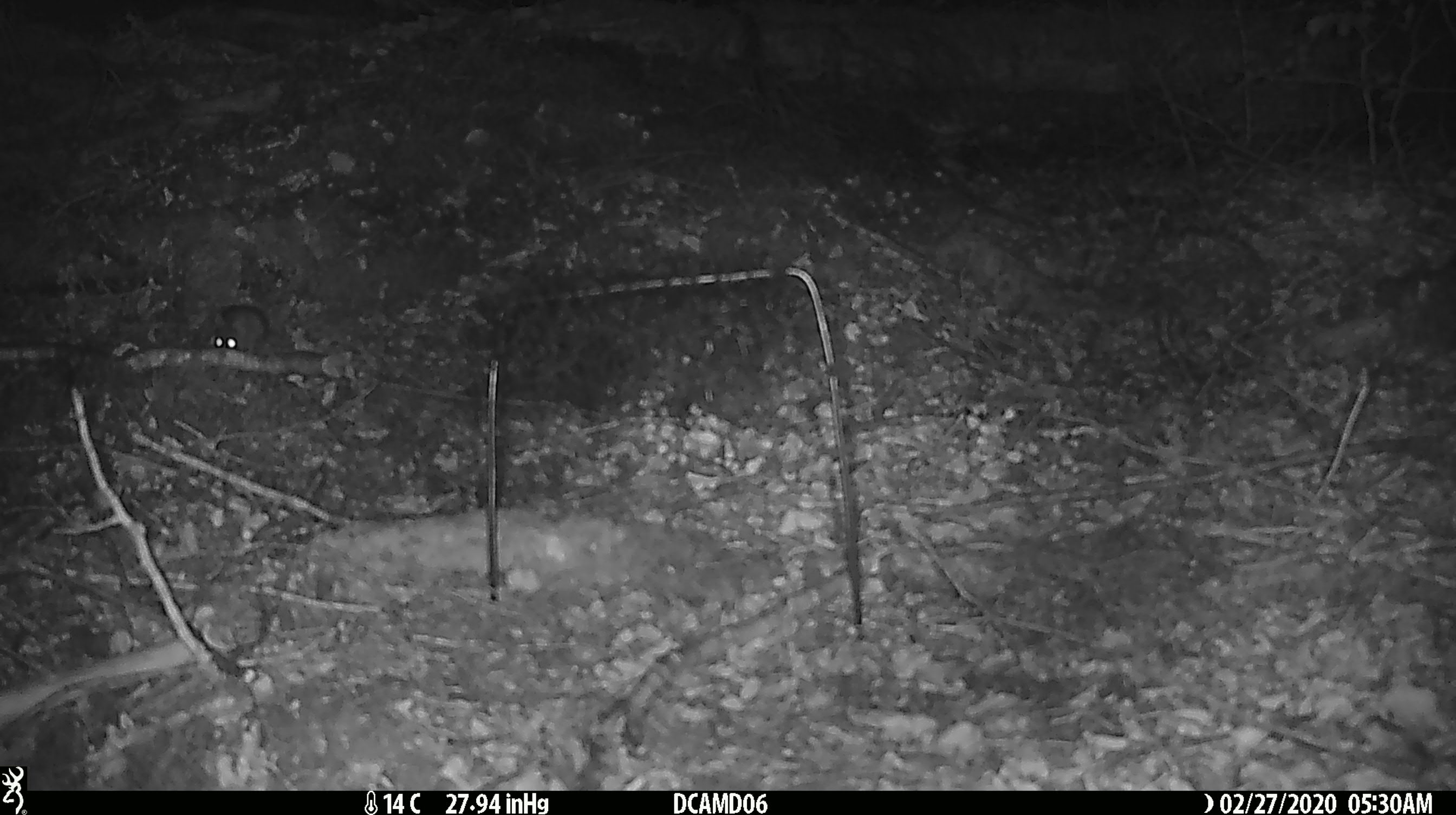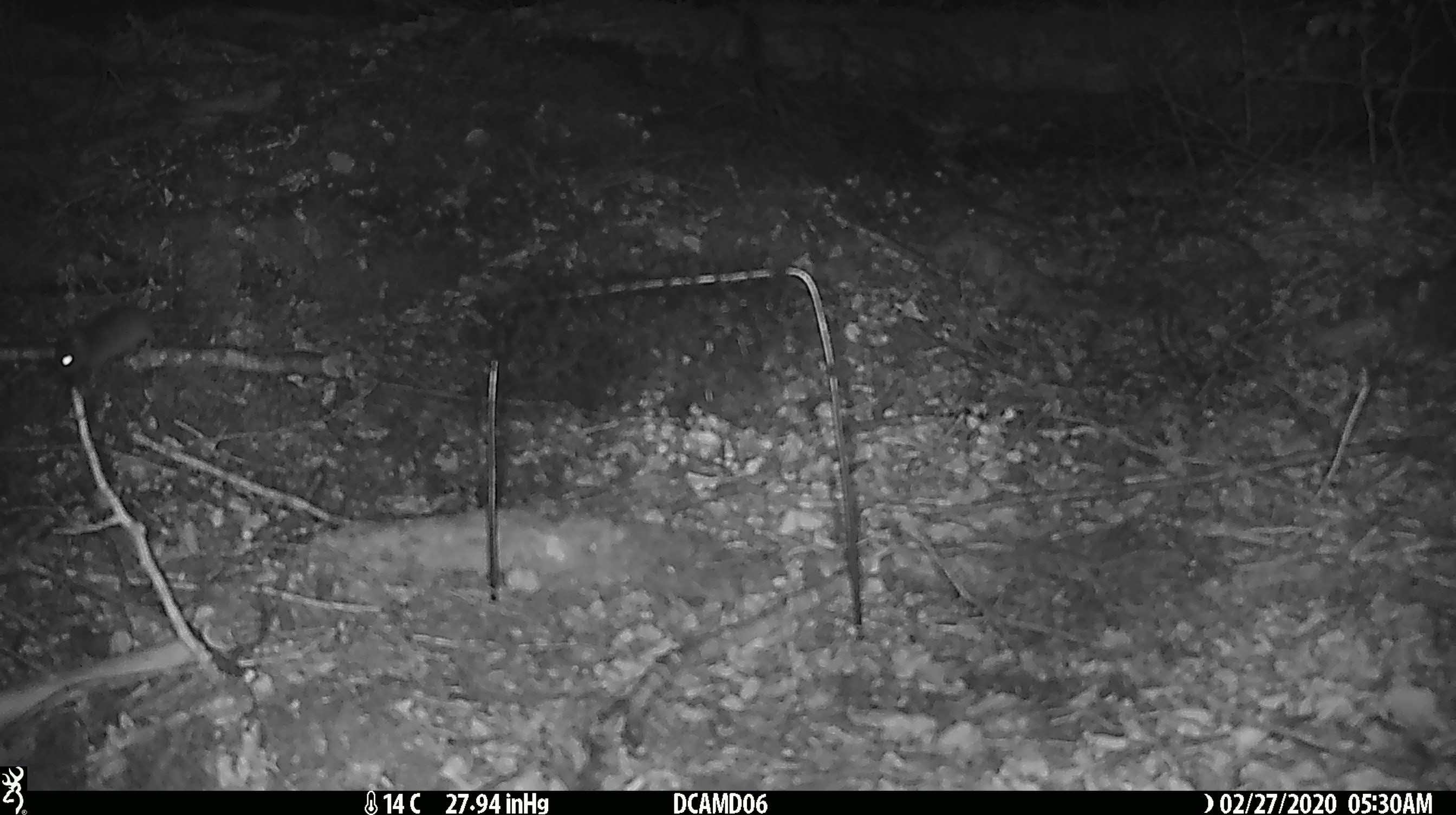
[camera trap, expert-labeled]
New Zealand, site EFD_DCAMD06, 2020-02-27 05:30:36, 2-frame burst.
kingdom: Animalia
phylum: Chordata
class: Mammalia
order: Rodentia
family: Muridae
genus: Mus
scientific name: Mus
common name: mouse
Mouse (Mus).